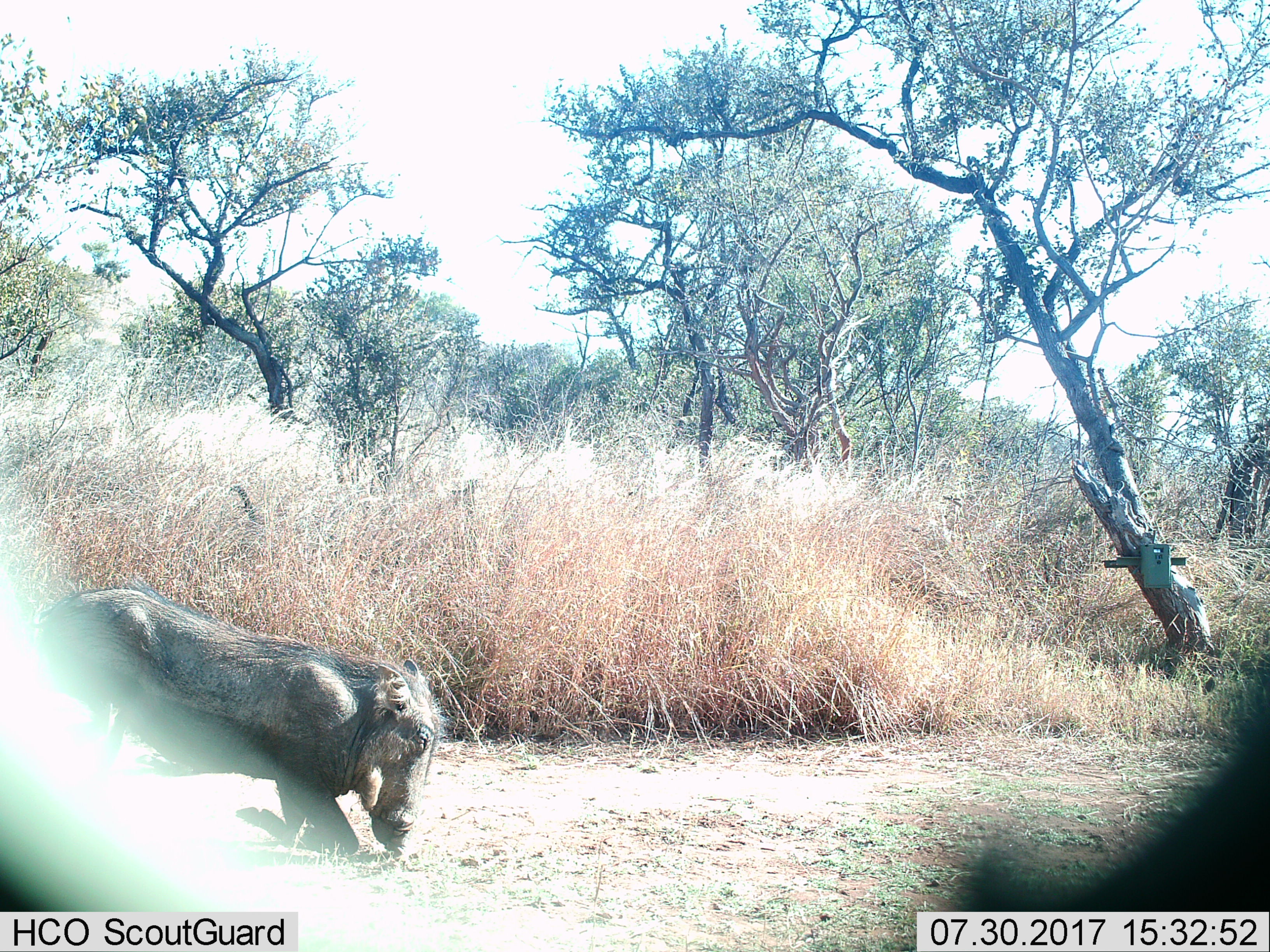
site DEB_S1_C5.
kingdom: Animalia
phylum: Chordata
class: Mammalia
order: Artiodactyla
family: Suidae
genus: Phacochoerus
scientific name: Phacochoerus africanus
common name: warthog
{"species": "warthog (Phacochoerus africanus)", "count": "1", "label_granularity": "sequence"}